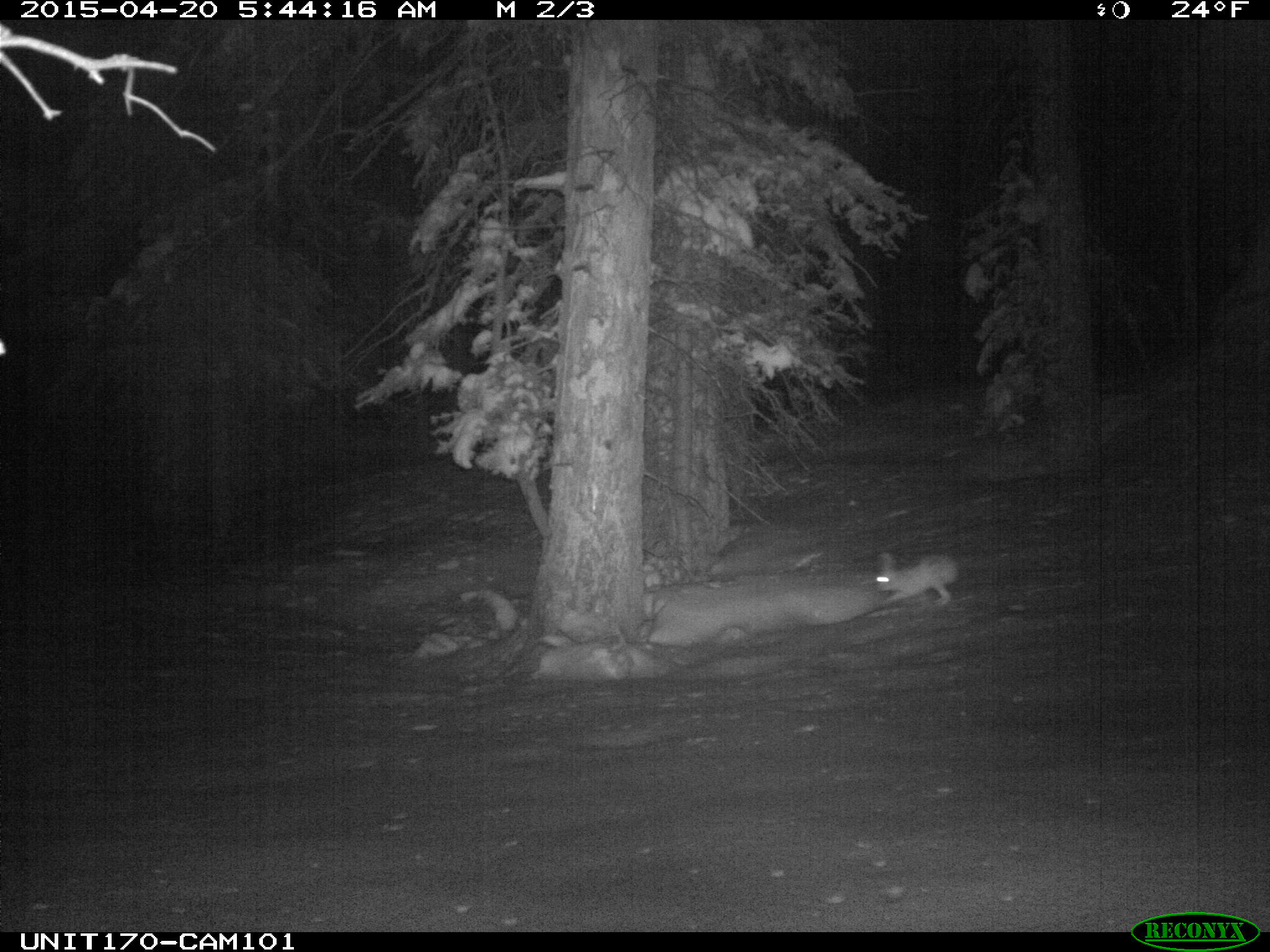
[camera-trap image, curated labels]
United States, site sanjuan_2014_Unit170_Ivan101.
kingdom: Animalia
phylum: Chordata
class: Mammalia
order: Lagomorpha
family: Leporidae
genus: Lepus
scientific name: Lepus americanus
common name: snowshoe hare